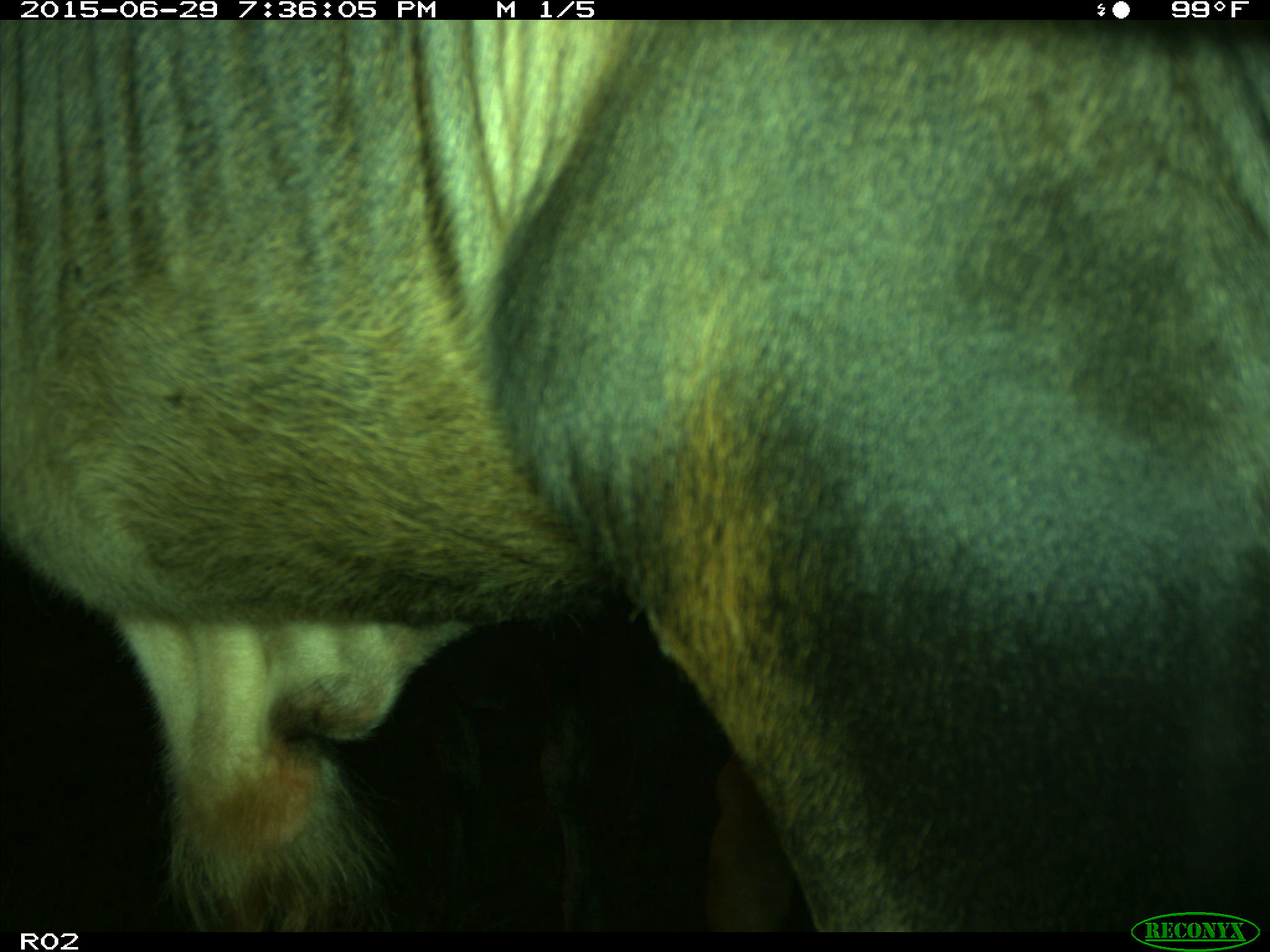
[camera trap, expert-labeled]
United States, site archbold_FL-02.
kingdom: Animalia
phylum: Chordata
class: Mammalia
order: Artiodactyla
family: Bovidae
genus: Bos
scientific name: Bos taurus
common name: domestic cow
Bos taurus (domestic cow).